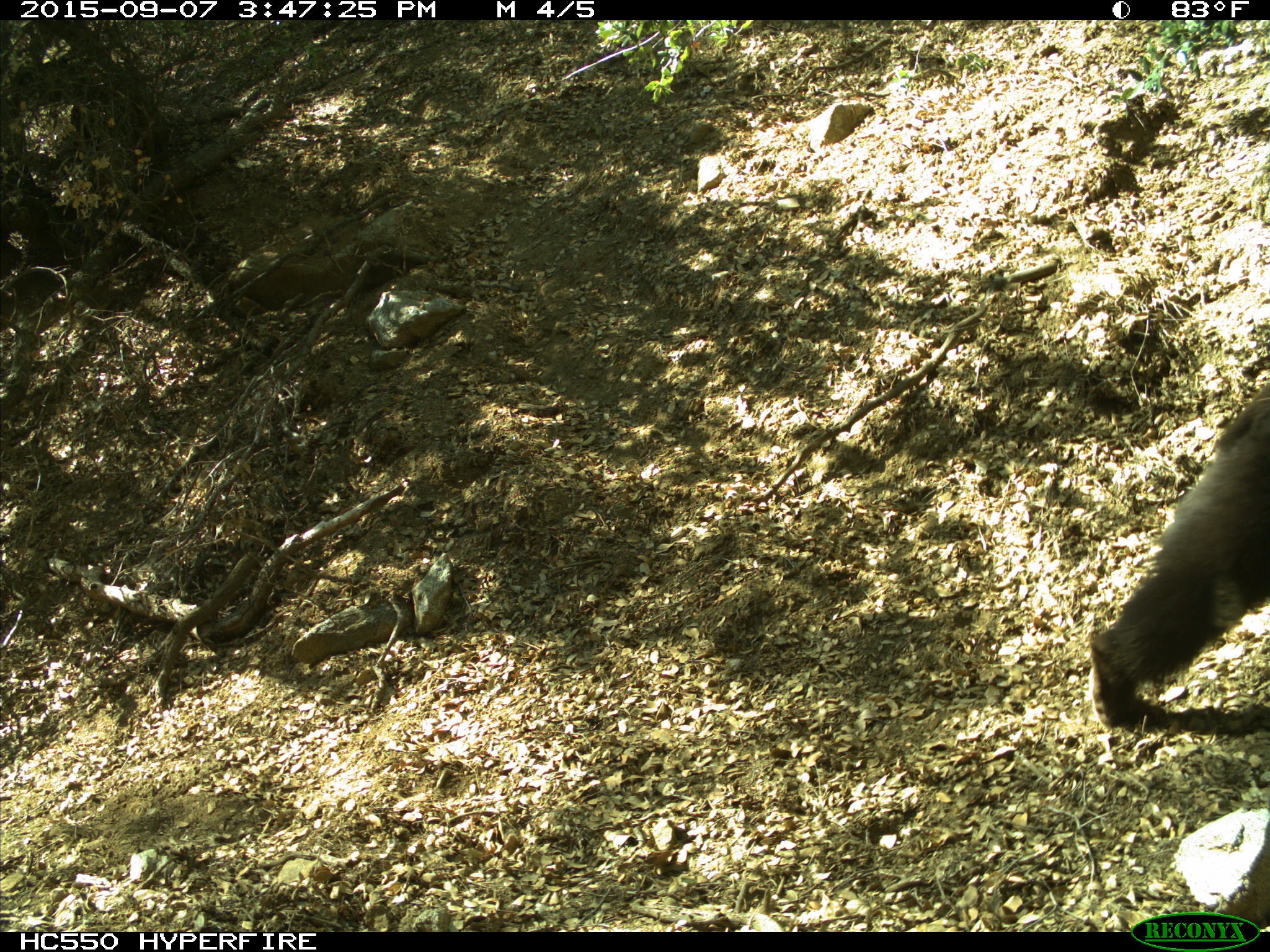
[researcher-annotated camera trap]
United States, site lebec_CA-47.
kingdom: Animalia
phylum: Chordata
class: Mammalia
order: Carnivora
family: Ursidae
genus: Ursus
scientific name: Ursus americanus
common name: american black bear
Ursus americanus (american black bear).